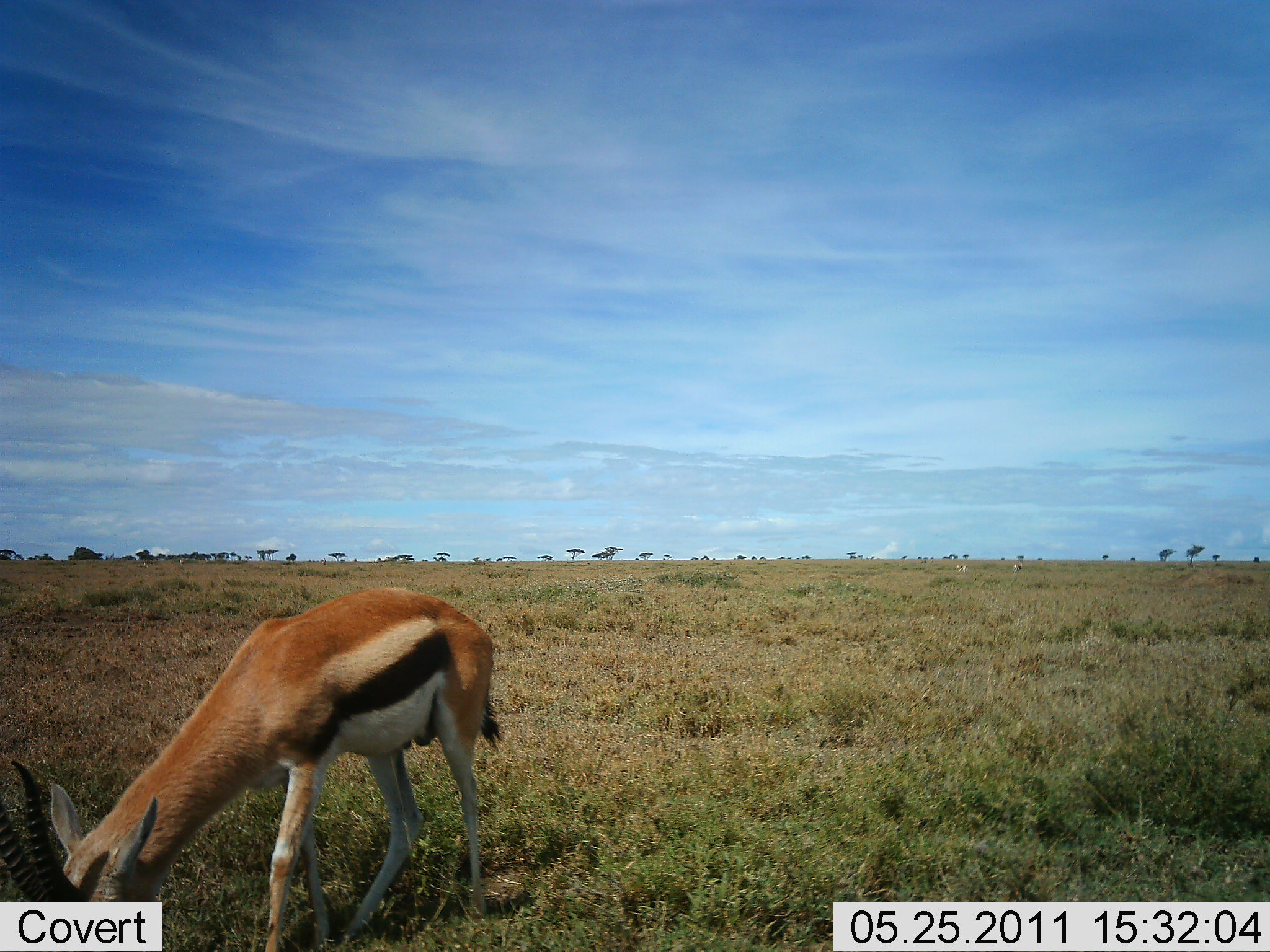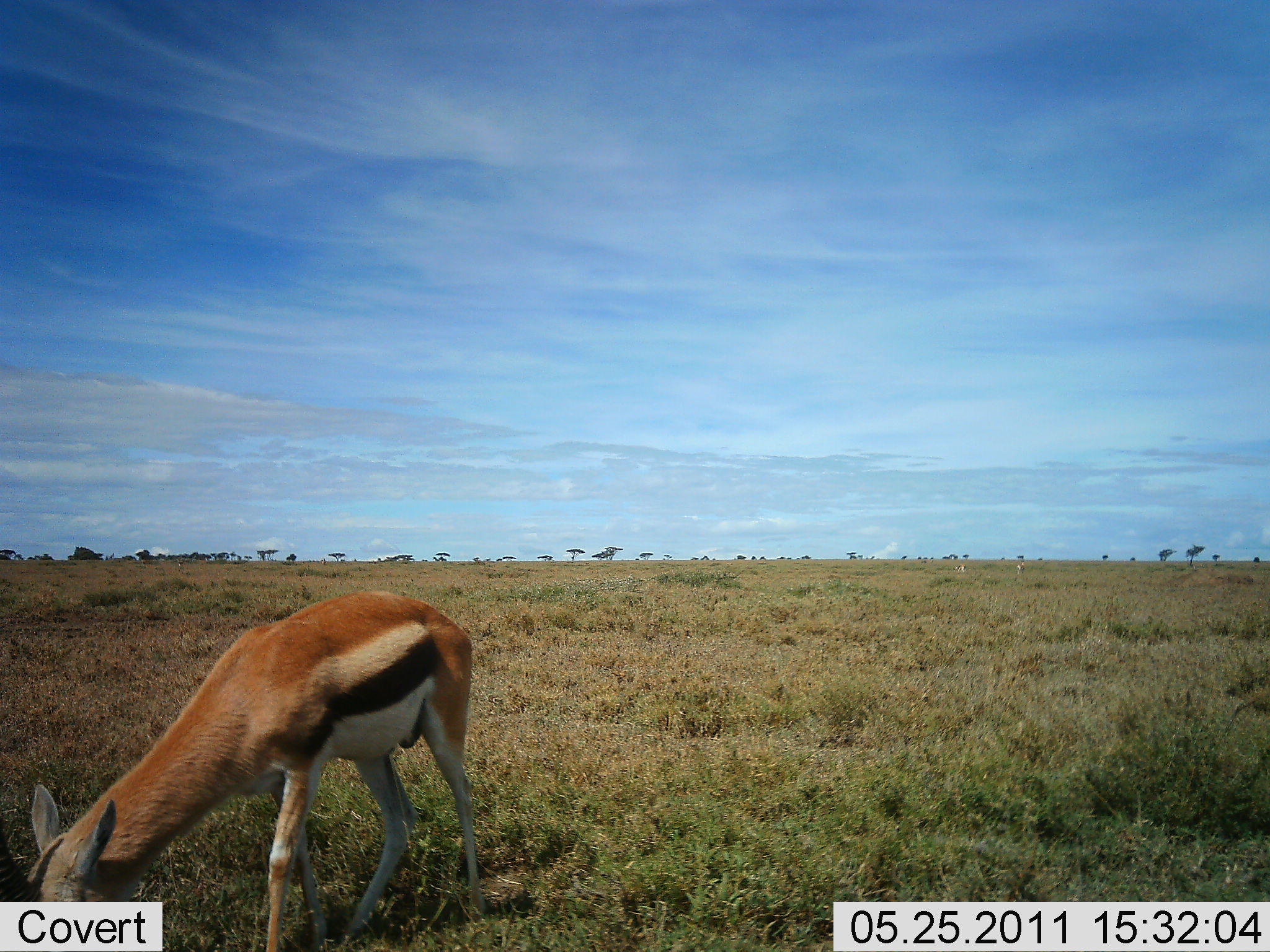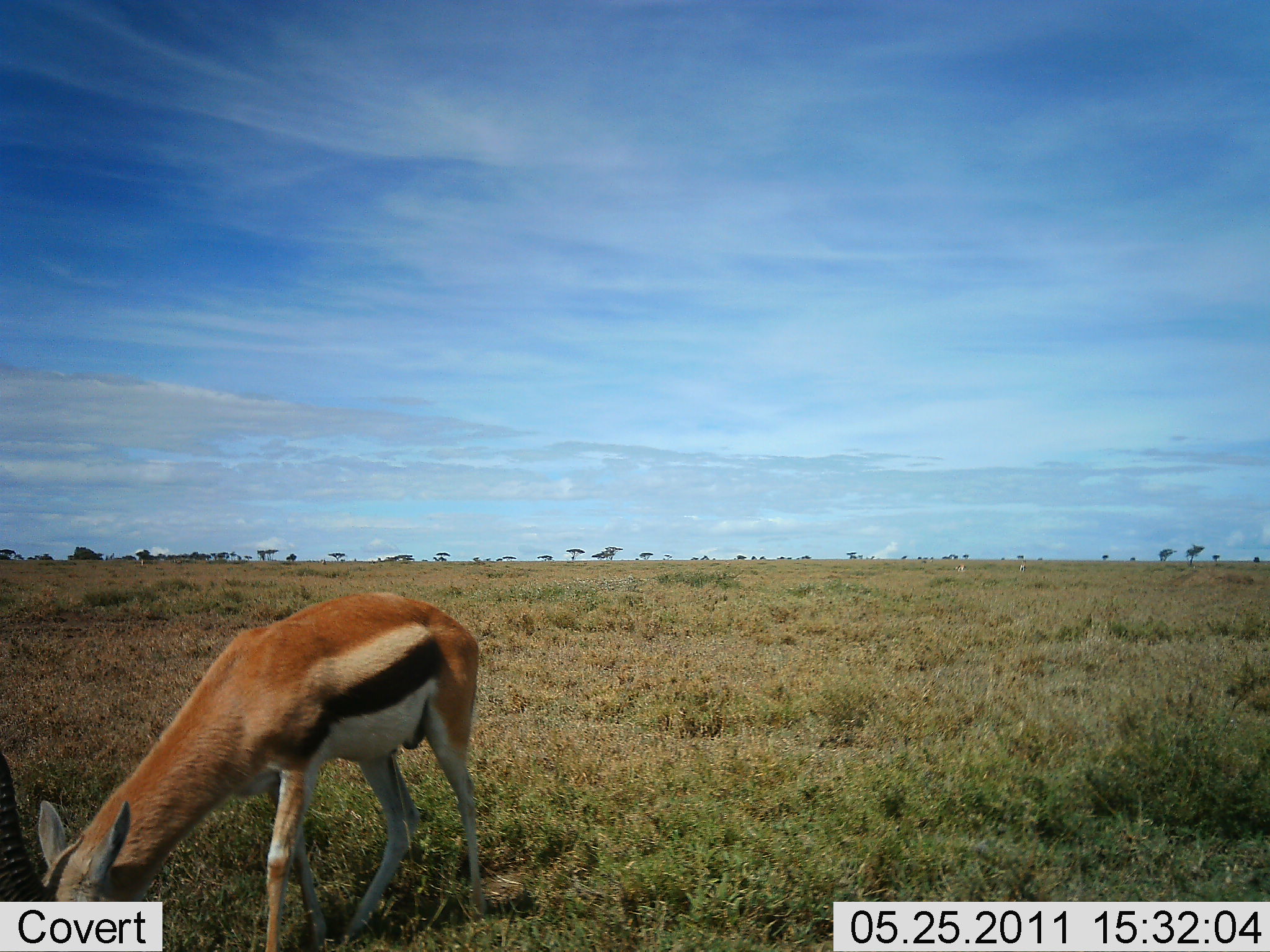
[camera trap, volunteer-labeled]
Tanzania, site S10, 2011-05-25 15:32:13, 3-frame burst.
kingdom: Animalia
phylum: Chordata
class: Mammalia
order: Artiodactyla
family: Bovidae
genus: Eudorcas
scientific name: Eudorcas thomsonii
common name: thomson's gazelle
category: gazellethomsons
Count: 1.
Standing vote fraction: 0%.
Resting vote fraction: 0%.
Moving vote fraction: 0%.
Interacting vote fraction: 0%.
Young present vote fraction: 0%.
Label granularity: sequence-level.